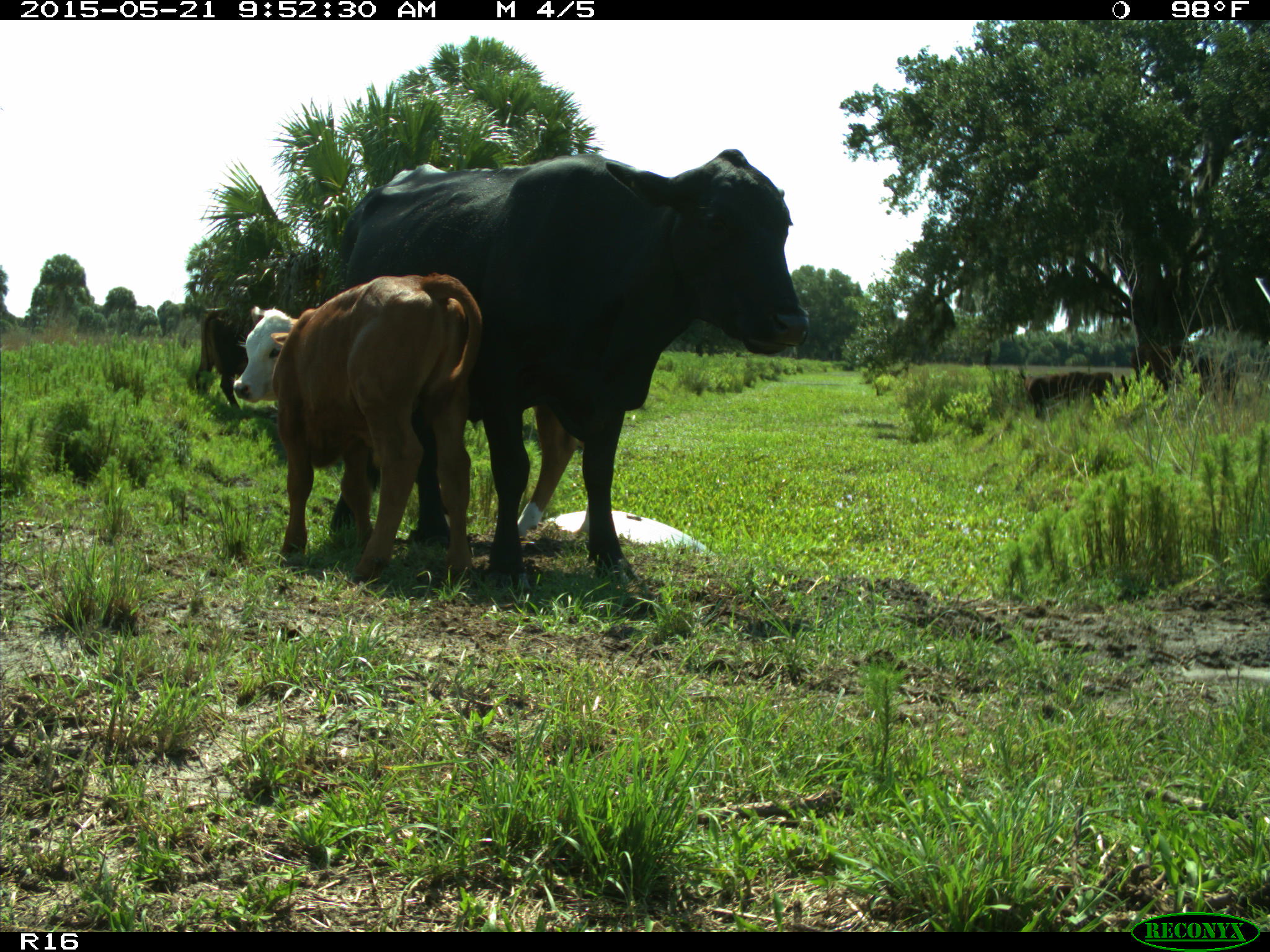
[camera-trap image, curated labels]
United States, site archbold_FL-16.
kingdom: Animalia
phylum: Chordata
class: Mammalia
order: Artiodactyla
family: Bovidae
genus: Bos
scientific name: Bos taurus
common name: domestic cow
Bos taurus (domestic cow).